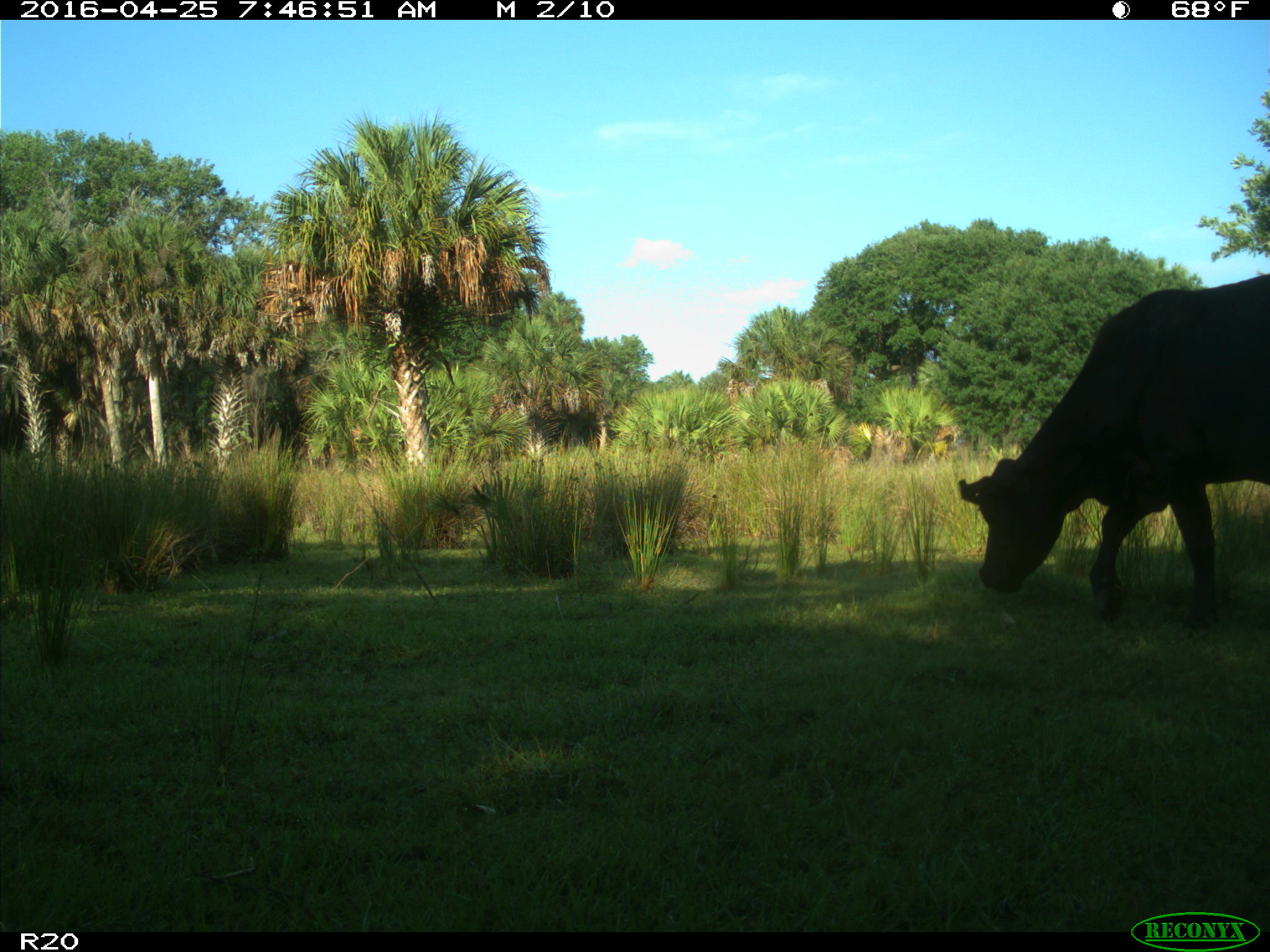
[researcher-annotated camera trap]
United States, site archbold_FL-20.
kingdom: Animalia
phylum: Chordata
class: Mammalia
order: Artiodactyla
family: Bovidae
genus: Bos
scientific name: Bos taurus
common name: domestic cow